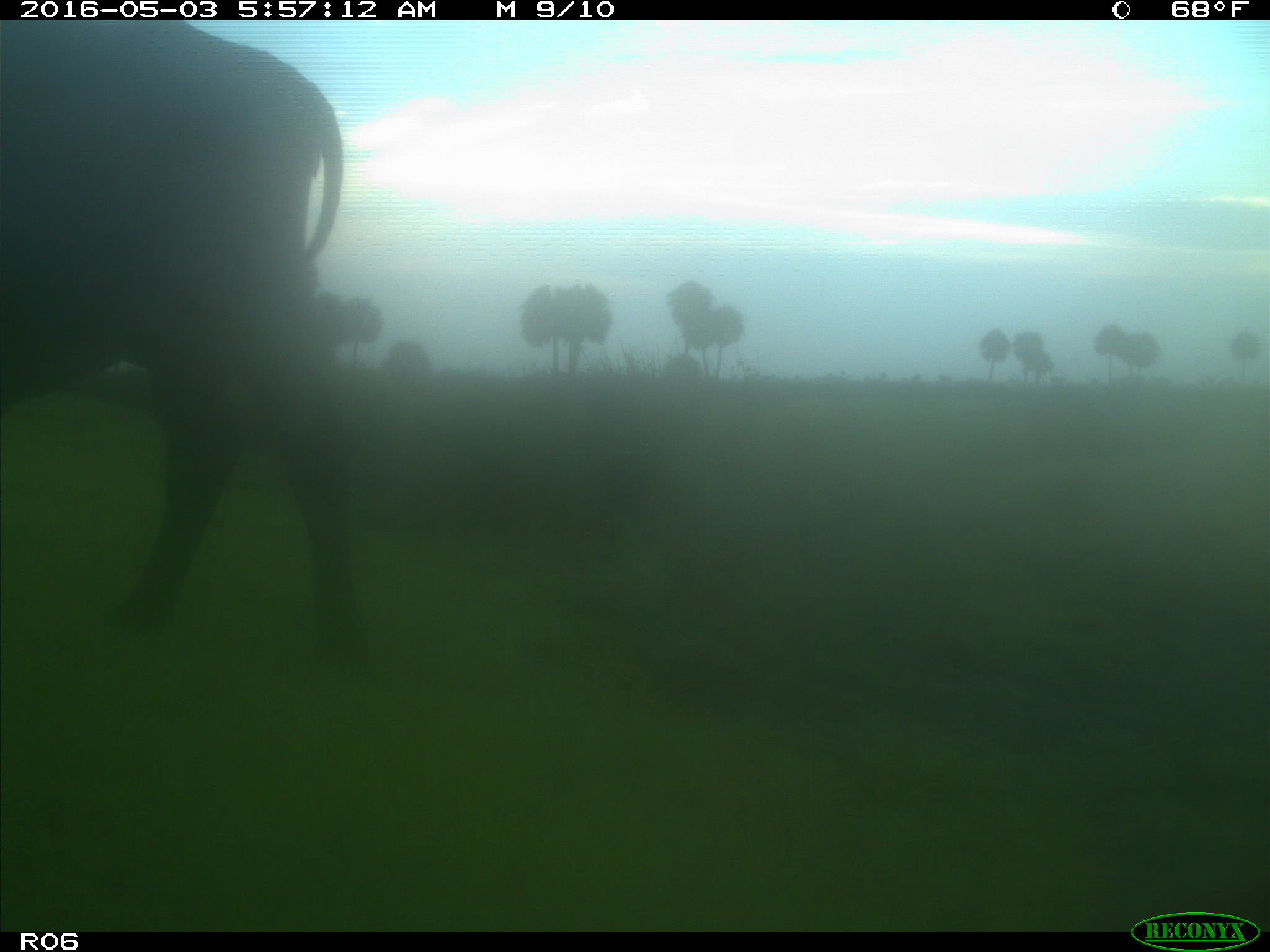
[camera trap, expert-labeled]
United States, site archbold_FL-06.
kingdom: Animalia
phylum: Chordata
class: Mammalia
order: Artiodactyla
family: Bovidae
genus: Bos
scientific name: Bos taurus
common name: domestic cow